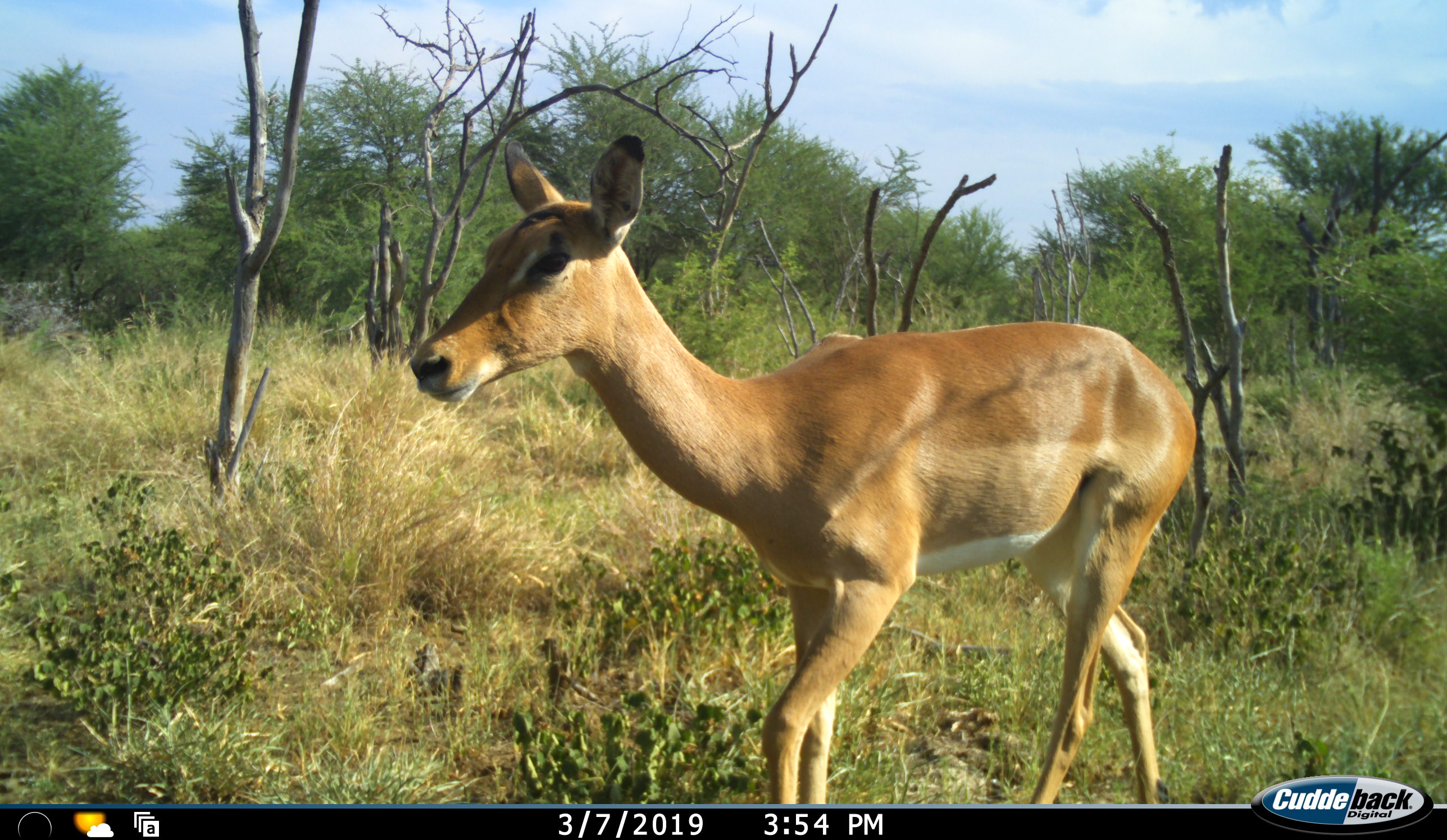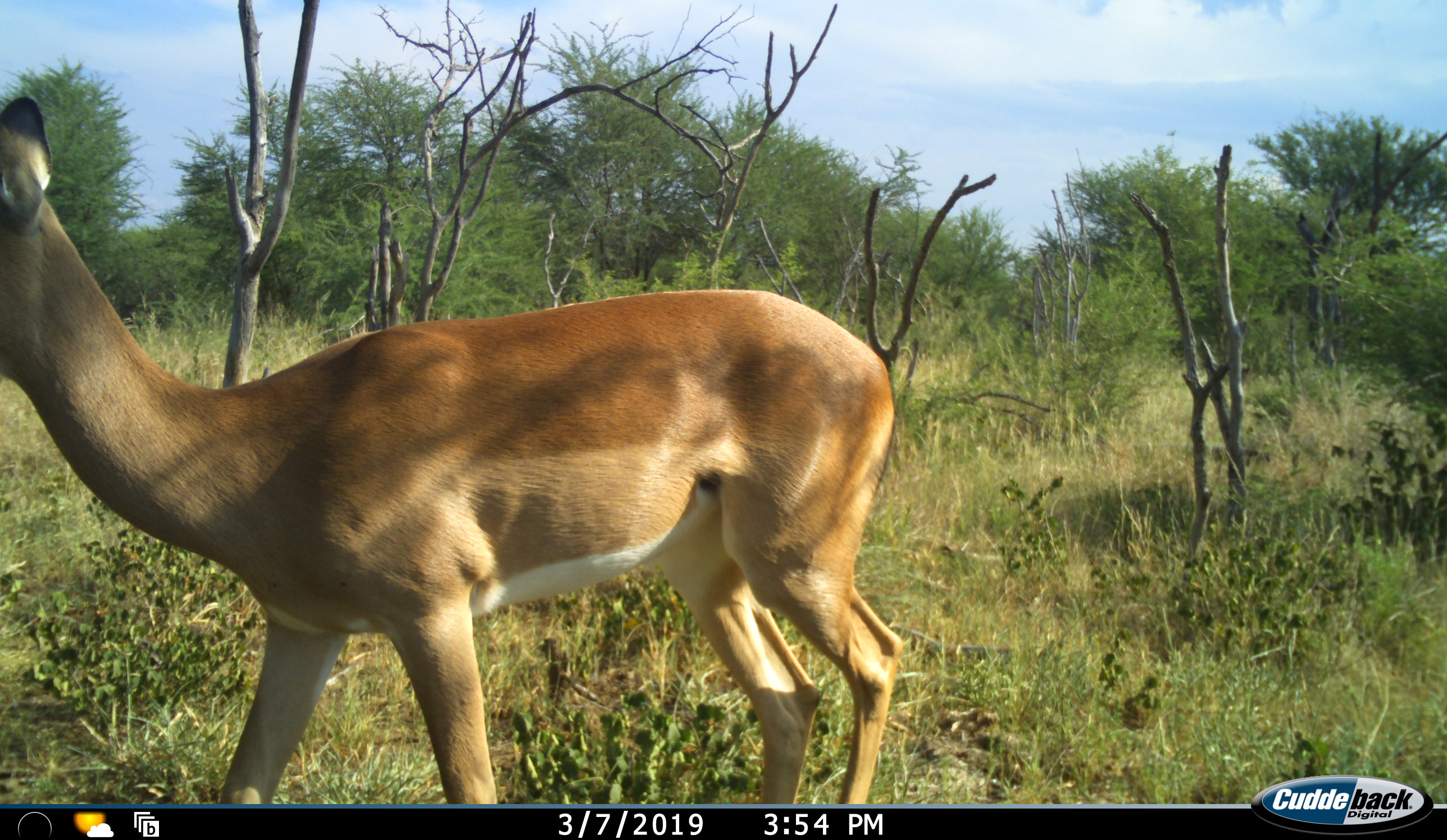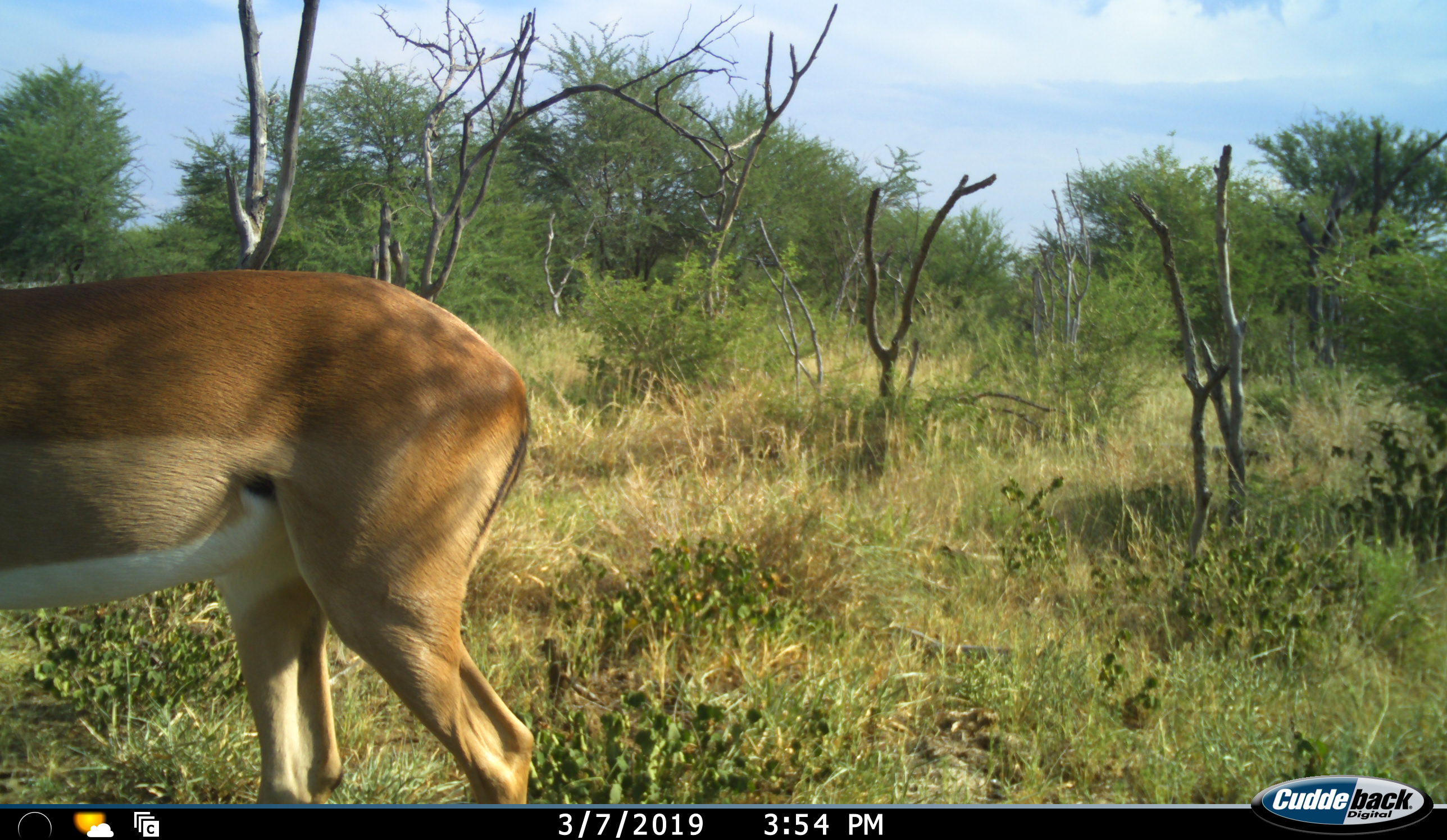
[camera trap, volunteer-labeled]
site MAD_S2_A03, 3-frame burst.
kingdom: Animalia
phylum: Chordata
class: Mammalia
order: Artiodactyla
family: Bovidae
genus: Aepyceros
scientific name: Aepyceros melampus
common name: impala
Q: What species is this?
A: Impala (Aepyceros melampus).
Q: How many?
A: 1.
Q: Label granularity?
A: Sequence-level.